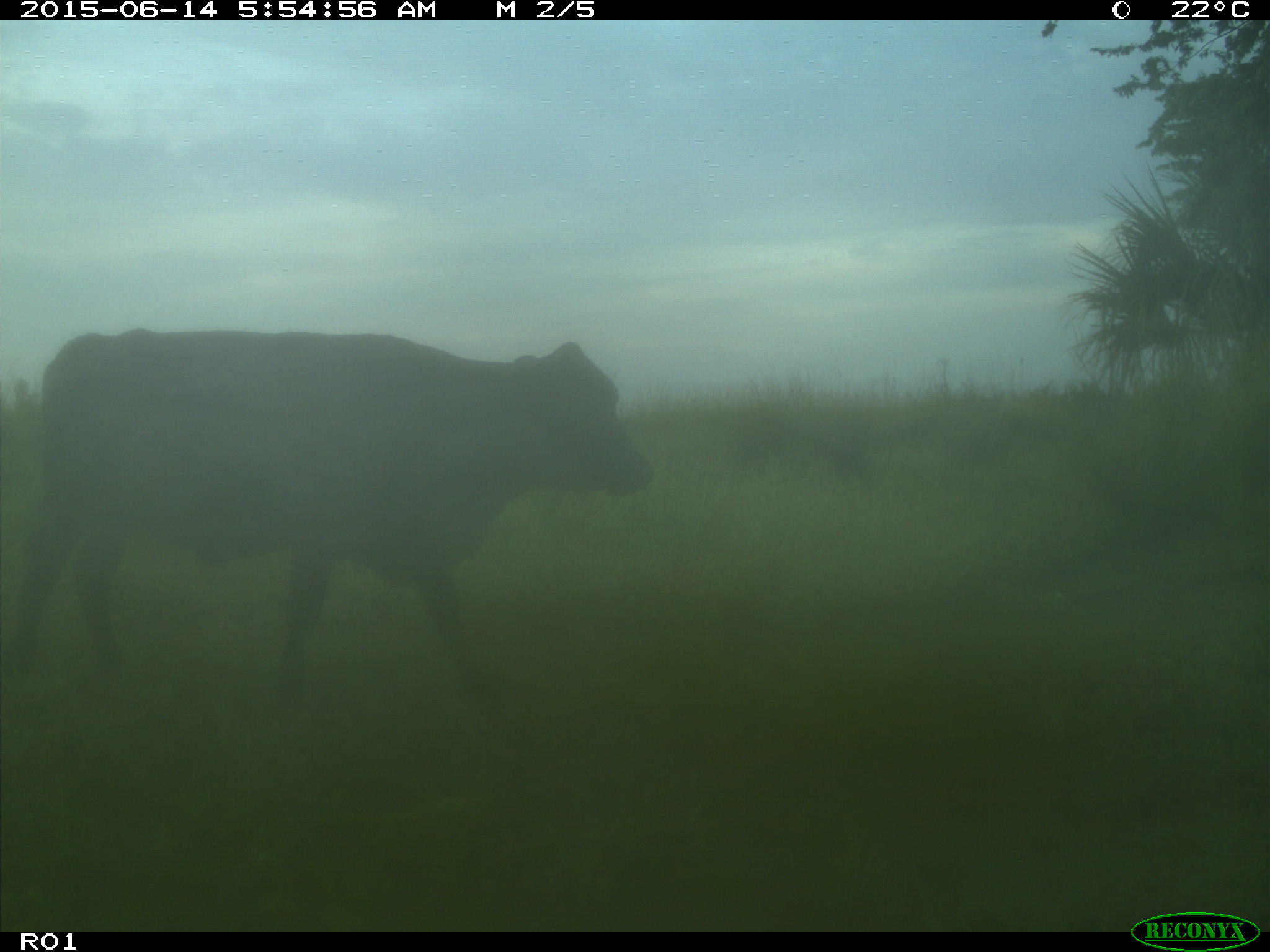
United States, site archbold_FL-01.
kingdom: Animalia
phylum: Chordata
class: Mammalia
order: Artiodactyla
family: Bovidae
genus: Bos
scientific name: Bos taurus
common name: domestic cow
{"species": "Bos taurus (domestic cow)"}